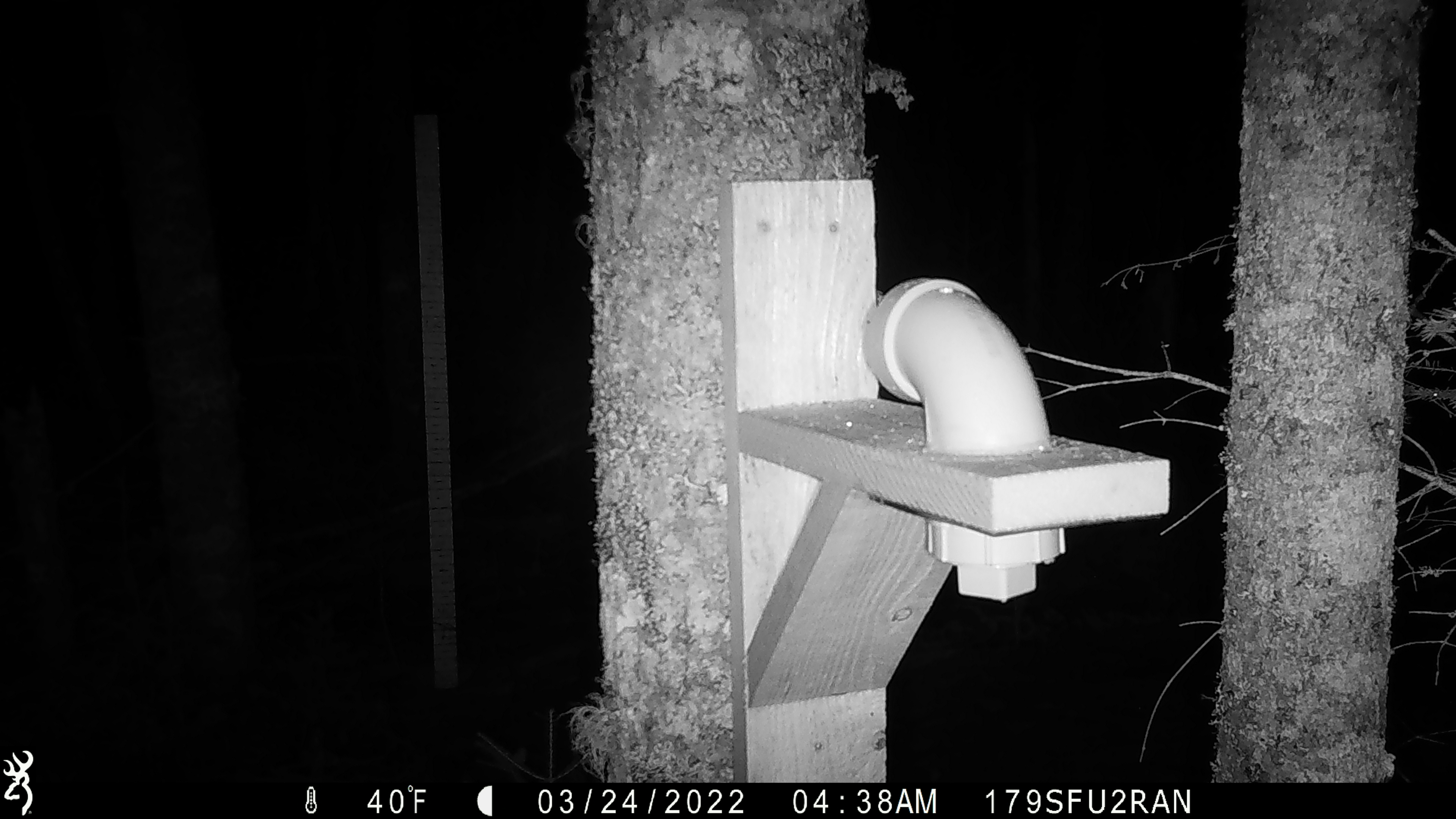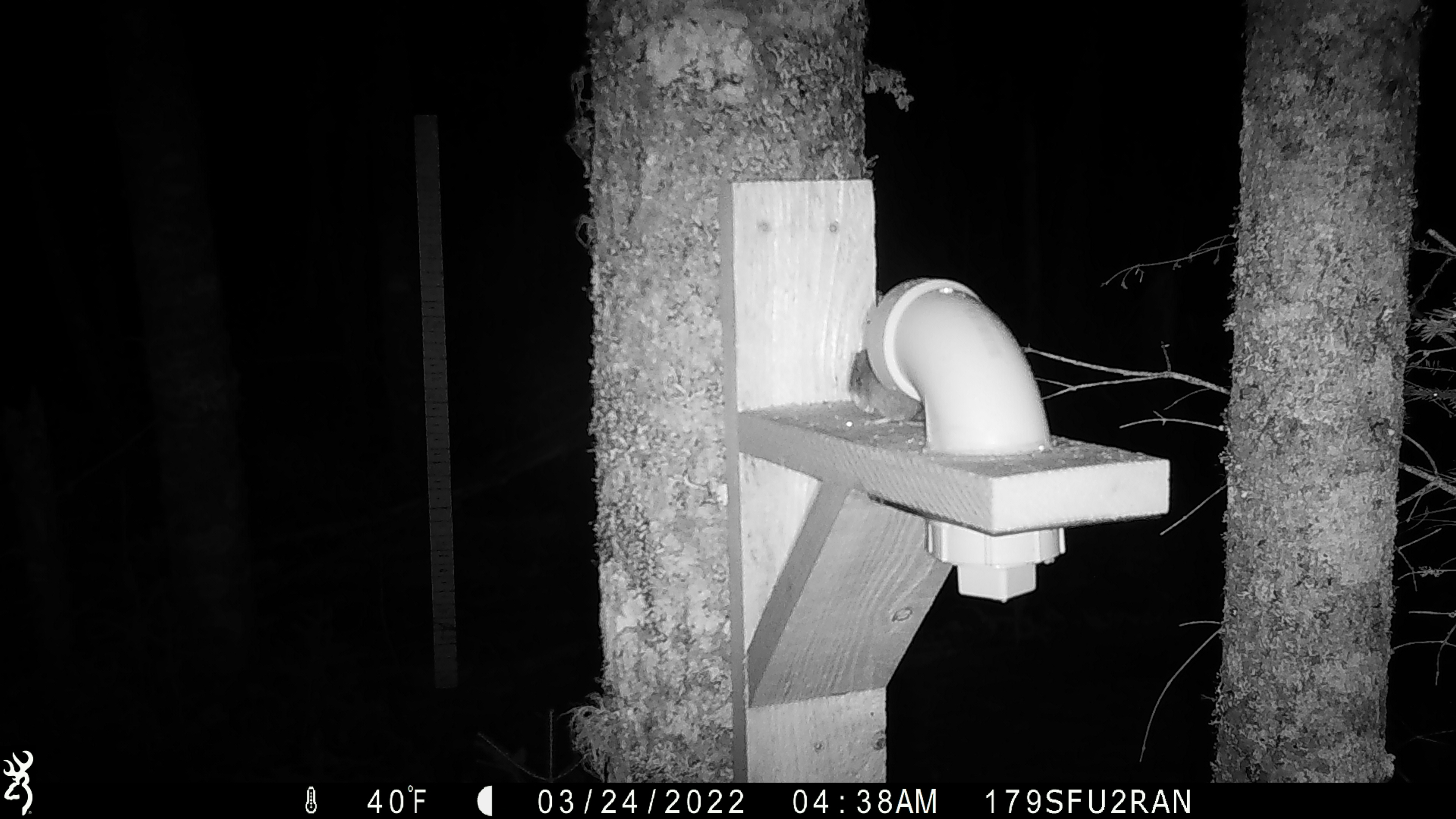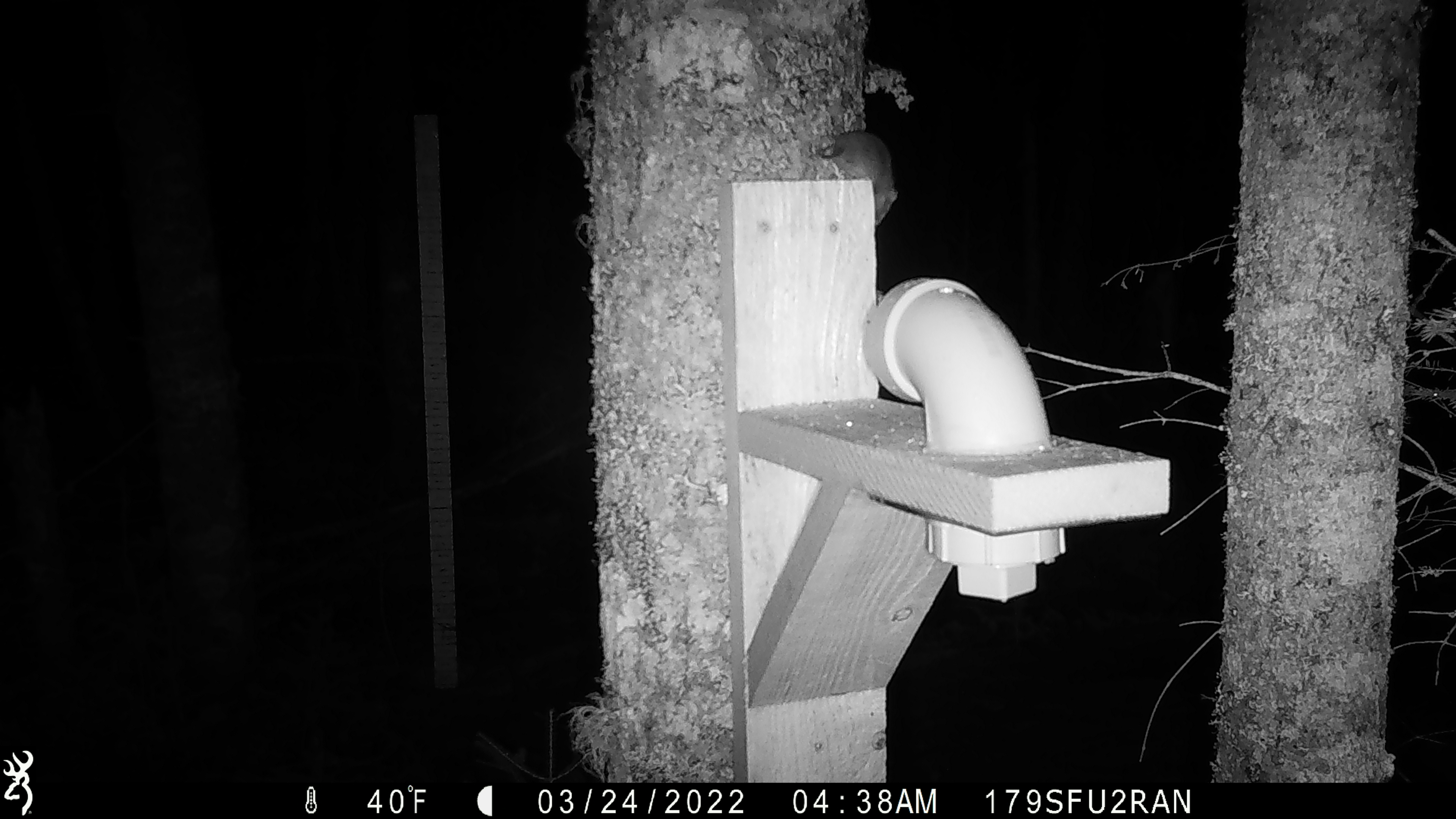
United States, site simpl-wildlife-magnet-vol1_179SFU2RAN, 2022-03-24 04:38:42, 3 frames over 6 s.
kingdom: Animalia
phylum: Chordata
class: Mammalia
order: Rodentia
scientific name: Rodentia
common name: mouse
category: mouse sp.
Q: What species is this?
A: Mouse sp. (mouse) (Rodentia).